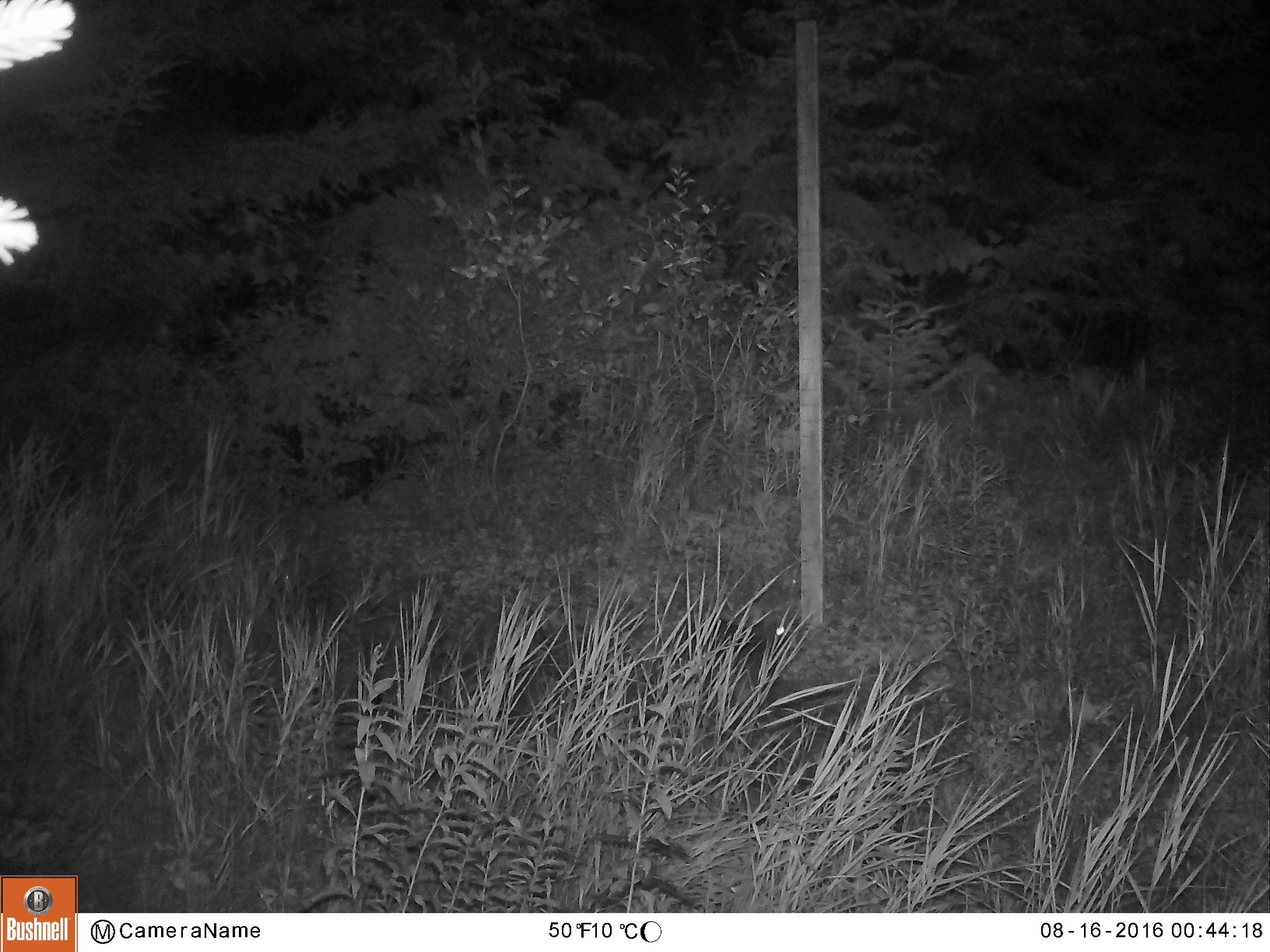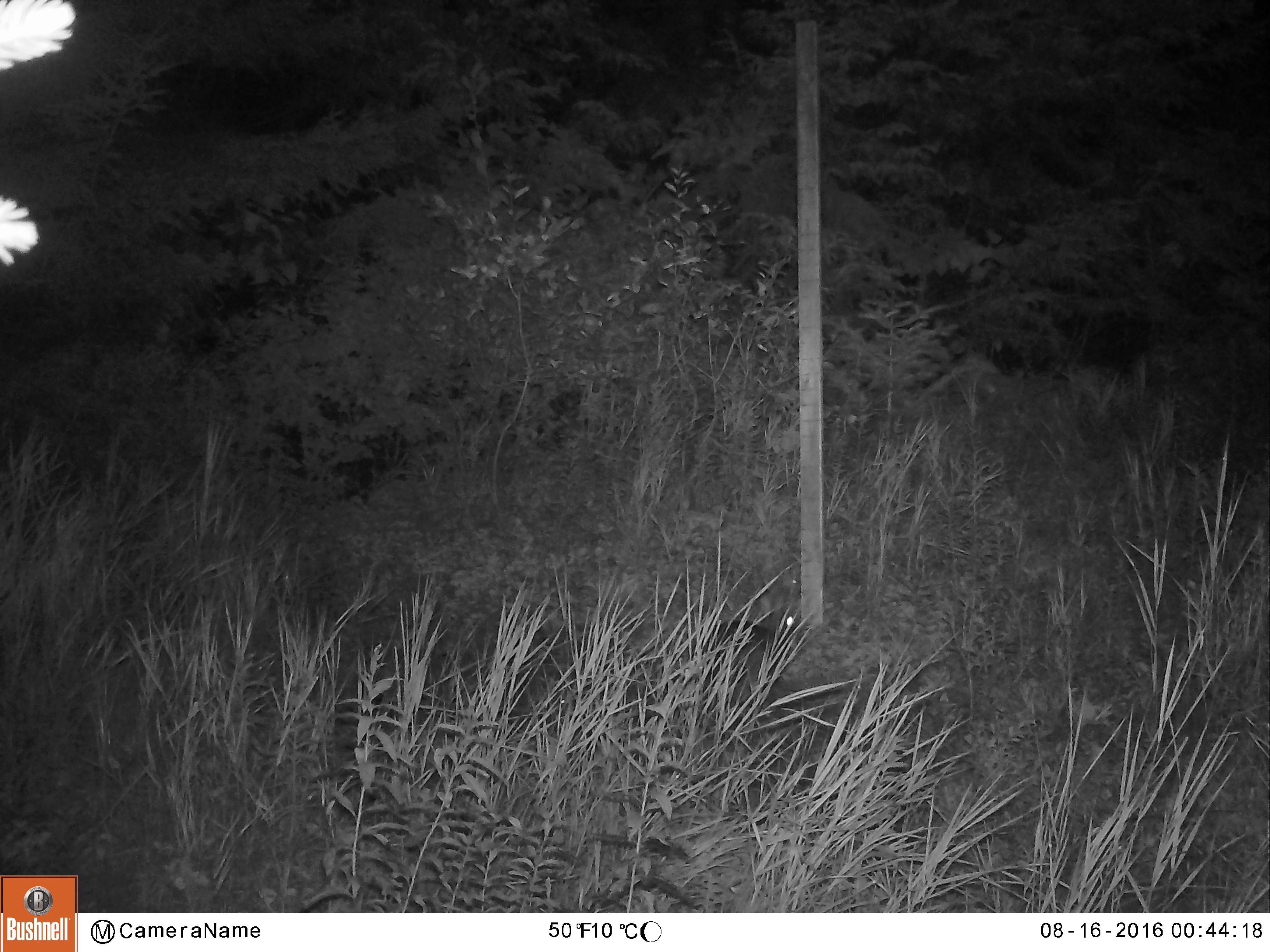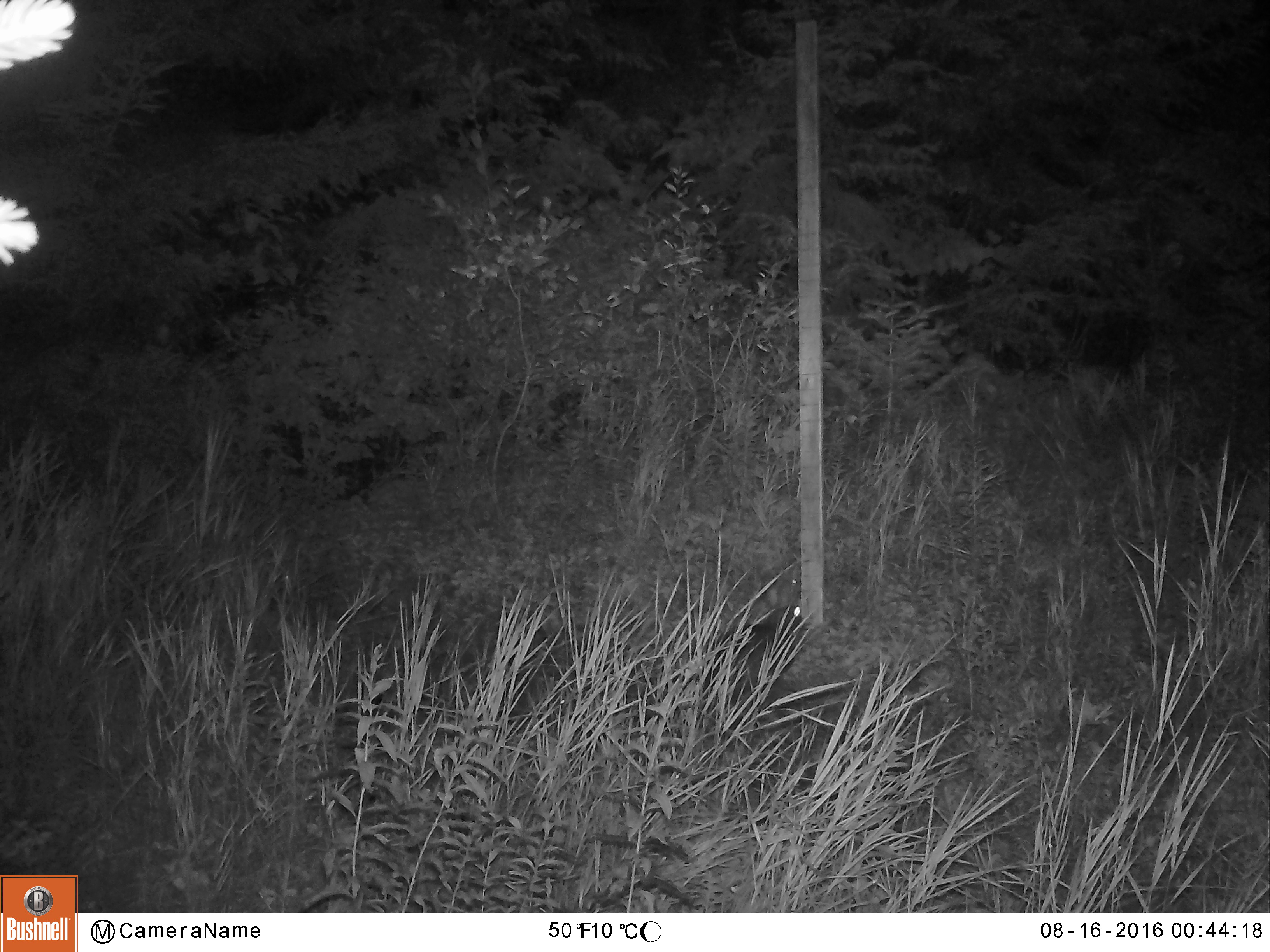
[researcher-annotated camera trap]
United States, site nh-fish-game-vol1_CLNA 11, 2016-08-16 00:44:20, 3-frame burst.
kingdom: Animalia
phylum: Chordata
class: Mammalia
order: Lagomorpha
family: Leporidae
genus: Lepus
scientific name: Lepus americanus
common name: snowshoe hare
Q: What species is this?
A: Snowshoe hare (Lepus americanus).